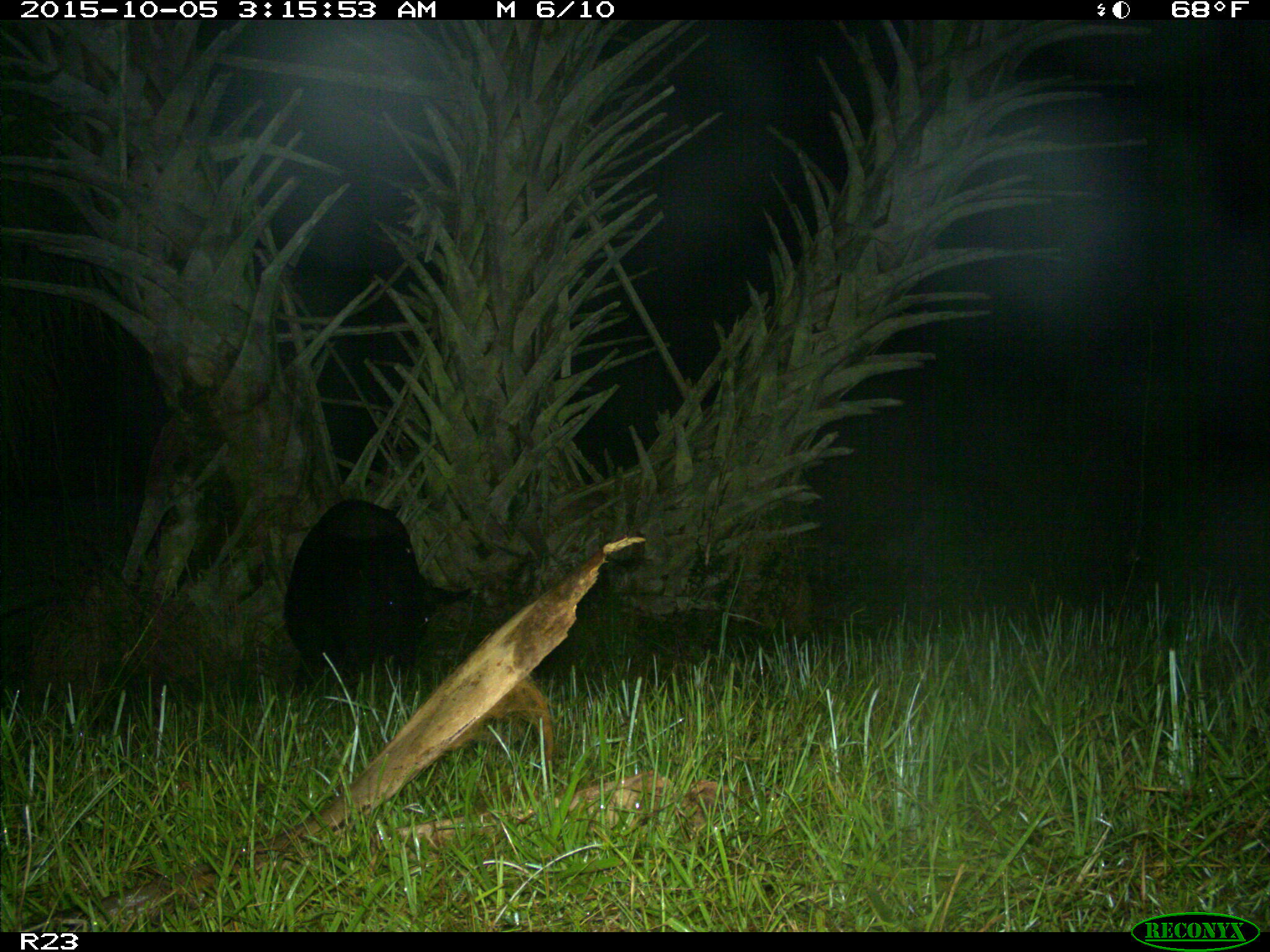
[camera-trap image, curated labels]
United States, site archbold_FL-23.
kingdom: Animalia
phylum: Chordata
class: Mammalia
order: Artiodactyla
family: Suidae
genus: Sus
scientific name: Sus scrofa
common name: wild boar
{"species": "Sus scrofa (wild boar)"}